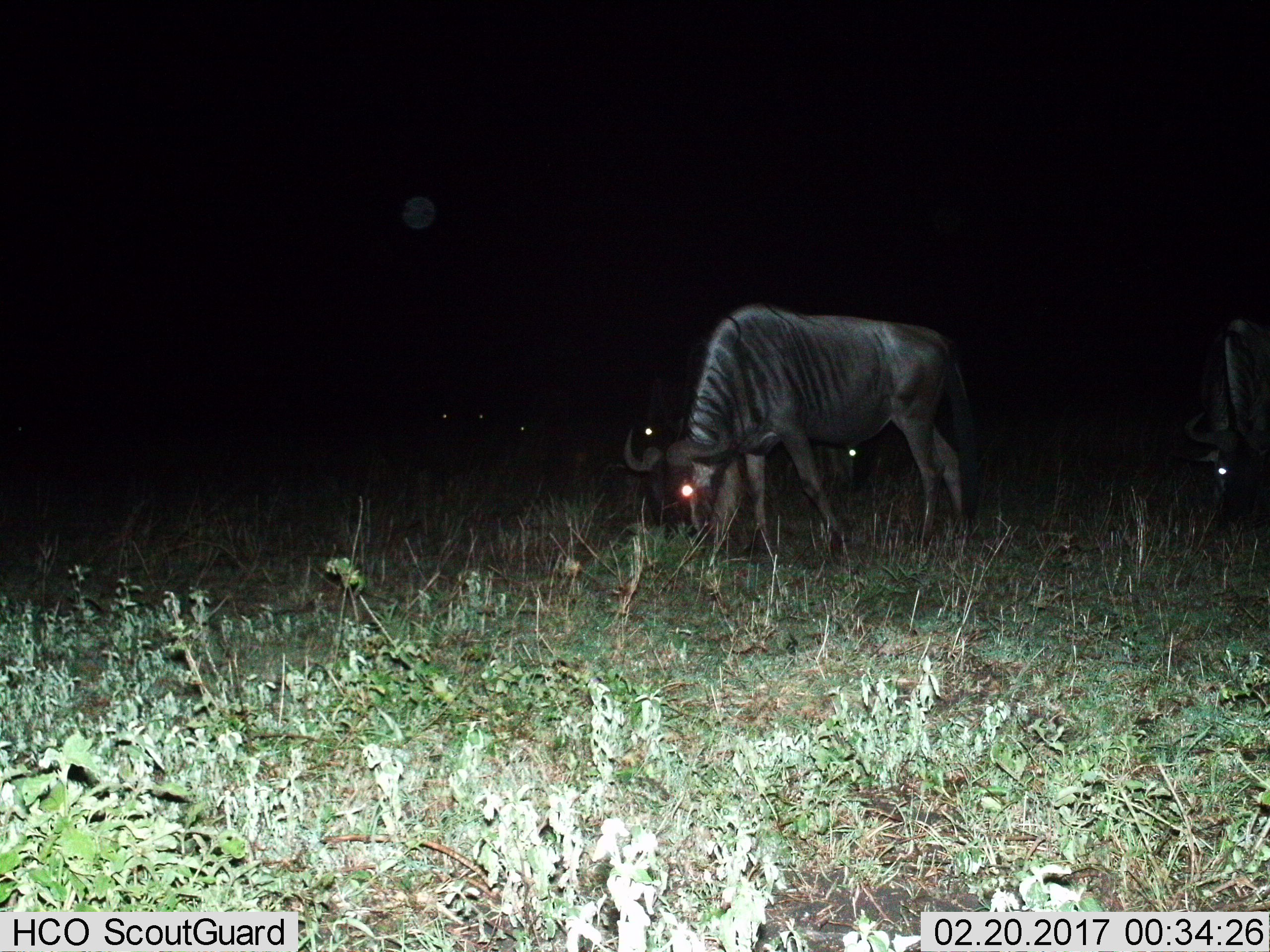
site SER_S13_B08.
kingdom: Animalia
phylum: Chordata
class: Mammalia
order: Artiodactyla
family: Bovidae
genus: Connochaetes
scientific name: Connochaetes taurinus taurinus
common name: blue wildebeest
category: wildebeestblue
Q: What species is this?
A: Wildebeestblue (blue wildebeest) (Connochaetes taurinus taurinus).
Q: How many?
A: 1.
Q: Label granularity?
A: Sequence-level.